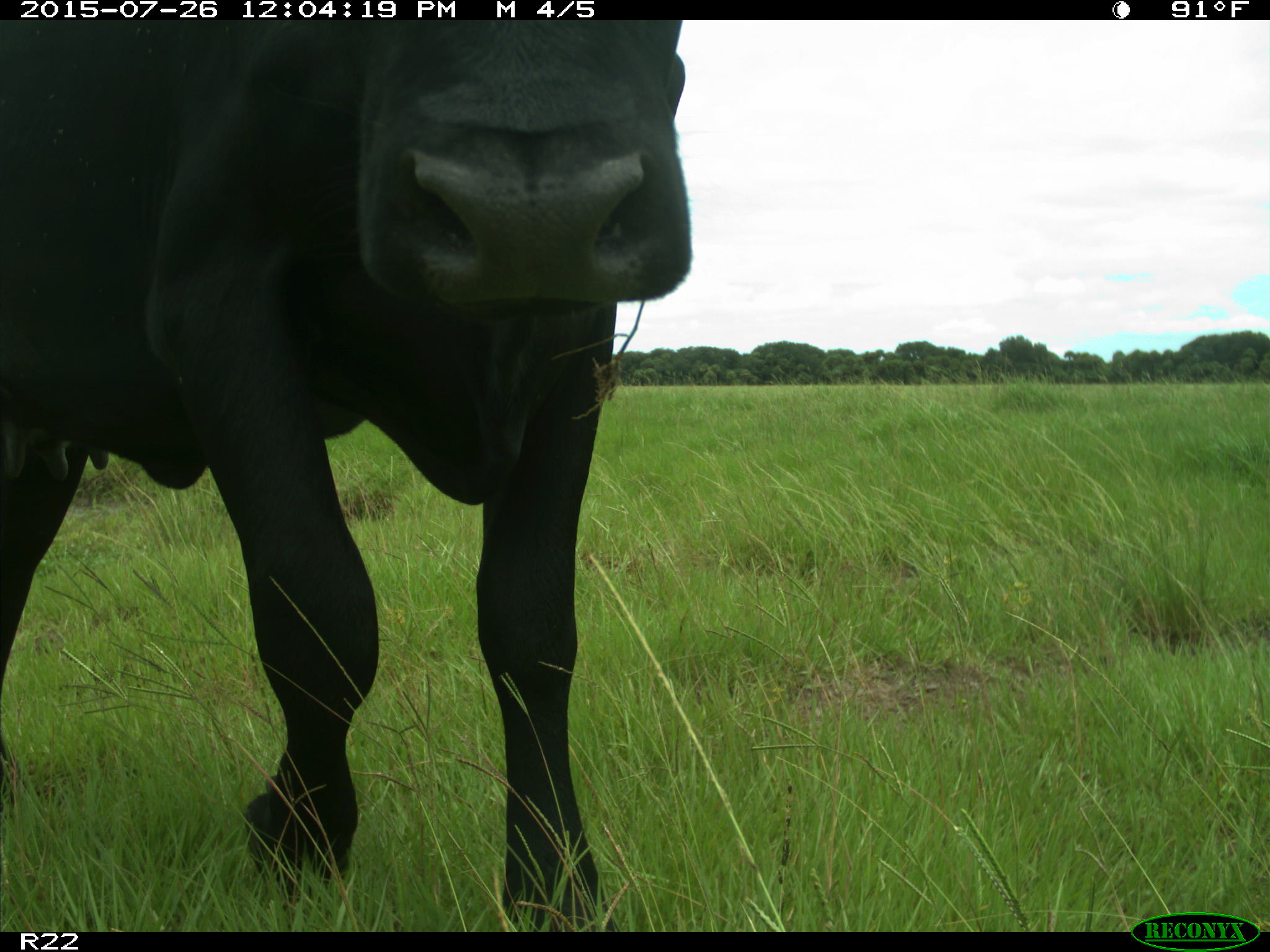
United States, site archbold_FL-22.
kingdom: Animalia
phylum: Chordata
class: Mammalia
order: Artiodactyla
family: Bovidae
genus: Bos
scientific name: Bos taurus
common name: domestic cow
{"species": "Bos taurus (domestic cow)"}